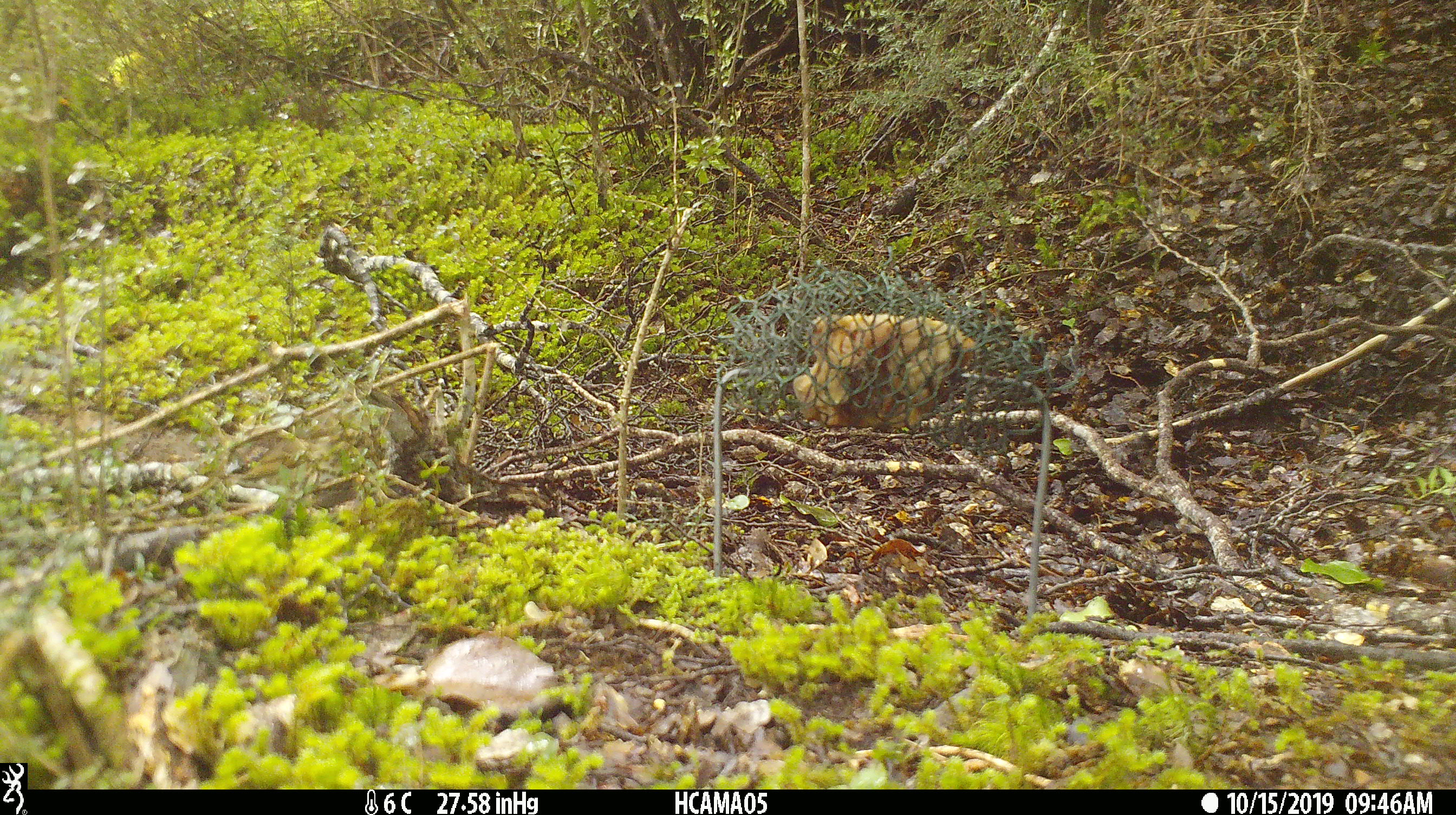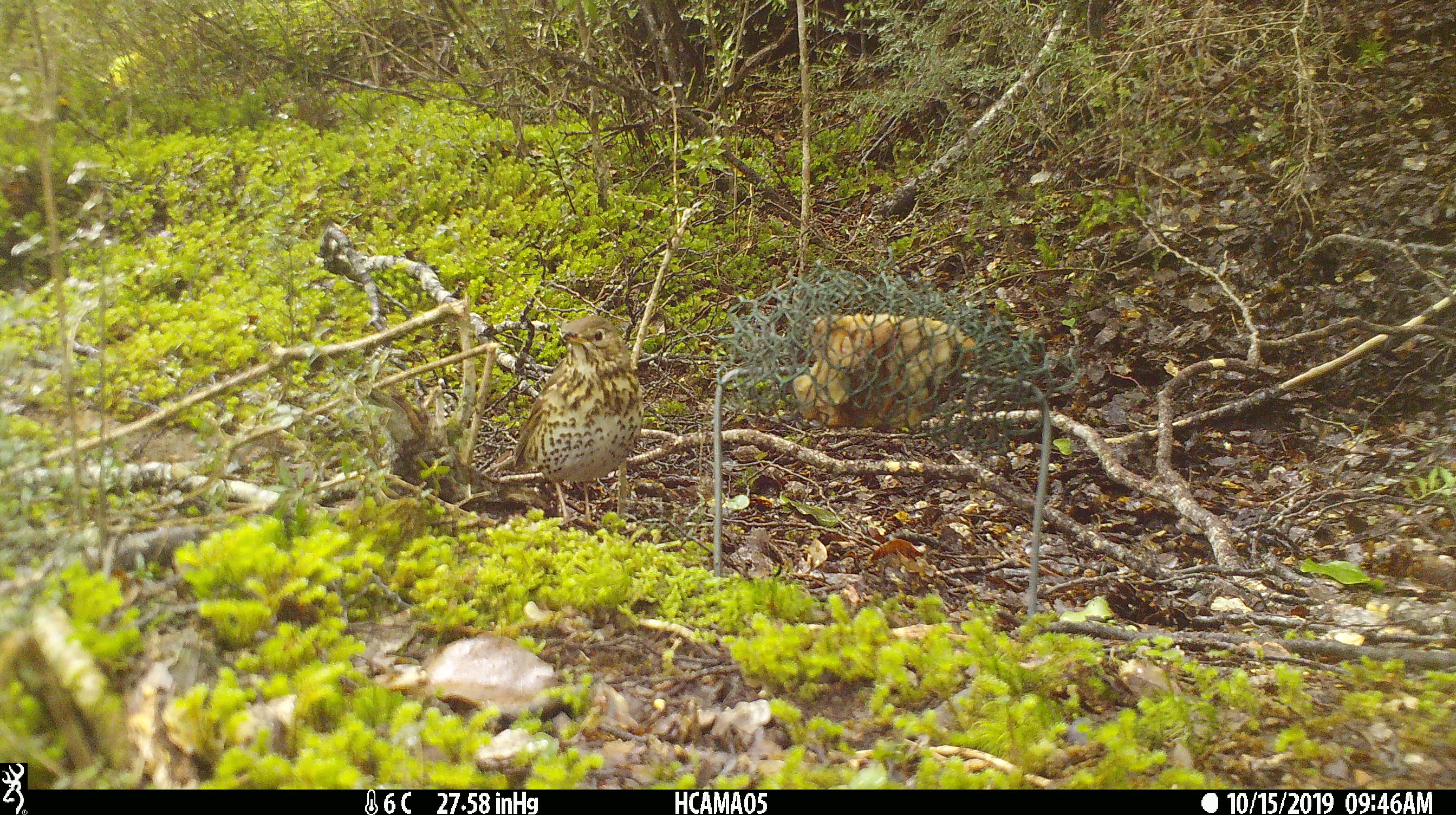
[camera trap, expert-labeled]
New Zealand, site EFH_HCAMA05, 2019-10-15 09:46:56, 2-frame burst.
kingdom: Animalia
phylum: Chordata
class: Aves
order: Passeriformes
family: Turdidae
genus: Turdus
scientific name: Turdus philomelos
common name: song thrush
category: thrush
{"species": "thrush (song thrush) (Turdus philomelos)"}